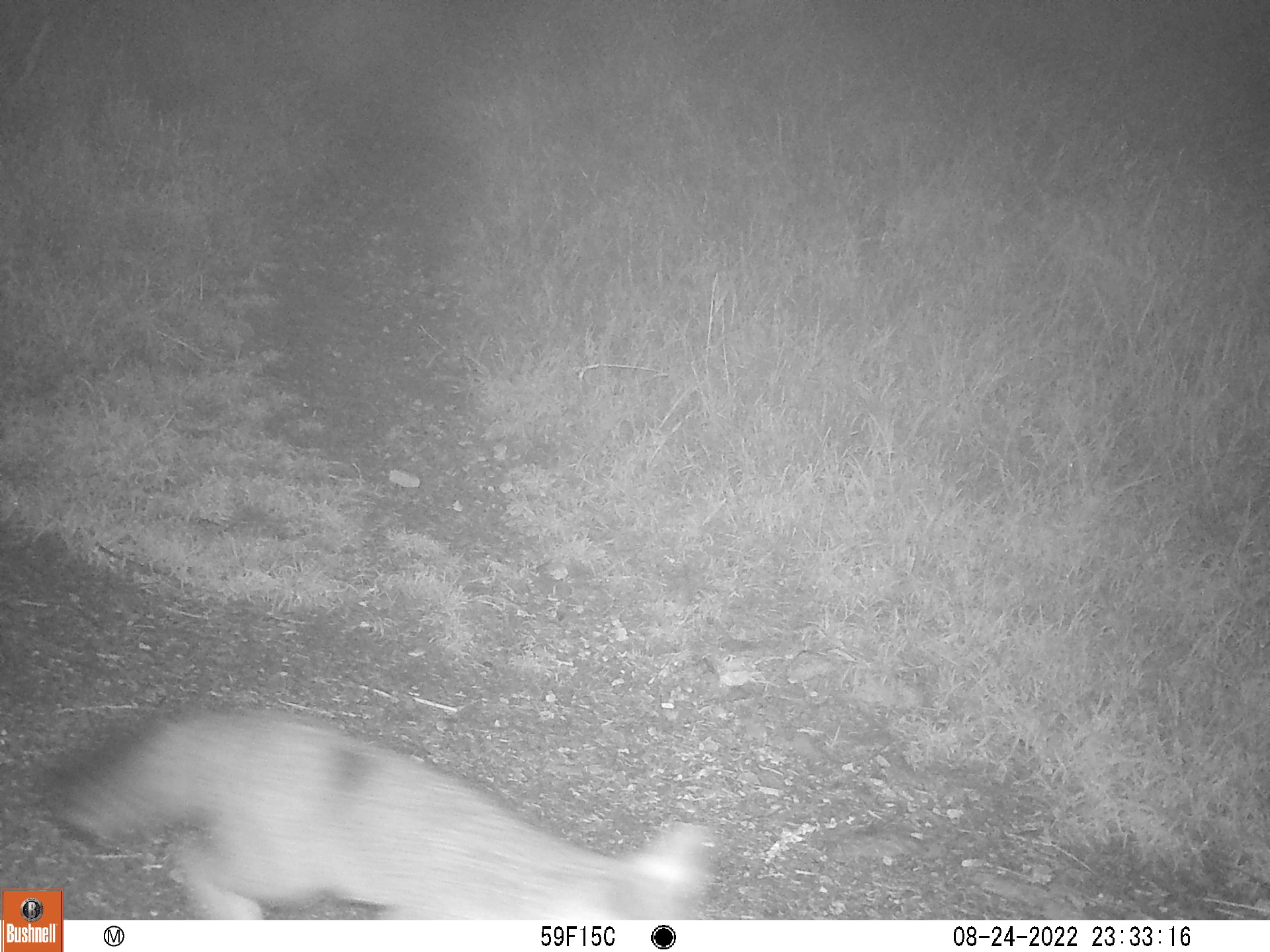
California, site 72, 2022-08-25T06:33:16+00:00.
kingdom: Animalia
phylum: Chordata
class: Mammalia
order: Carnivora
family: Canidae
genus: Urocyon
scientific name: Urocyon cinereoargenteus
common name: gray fox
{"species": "gray fox (Urocyon cinereoargenteus)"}